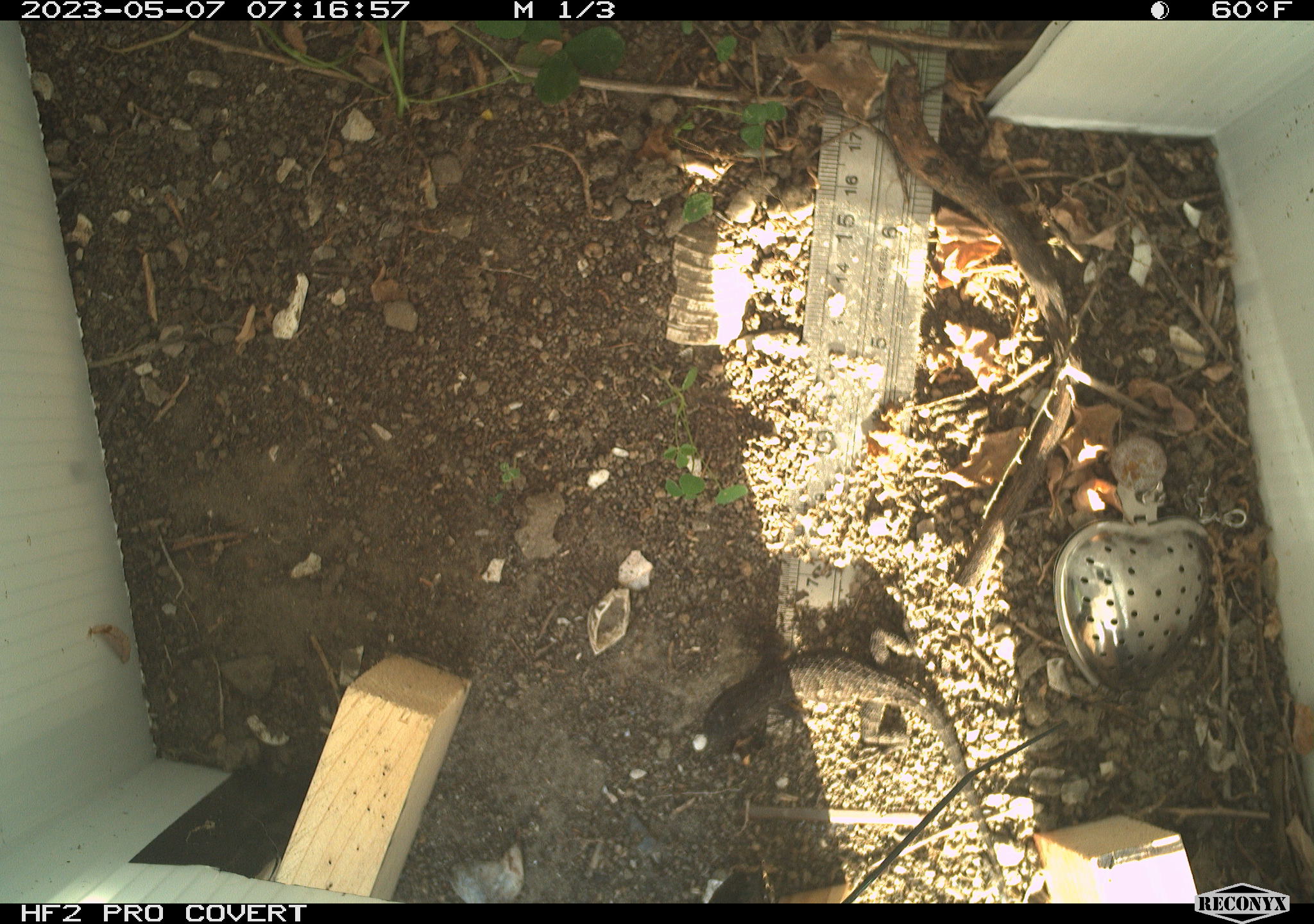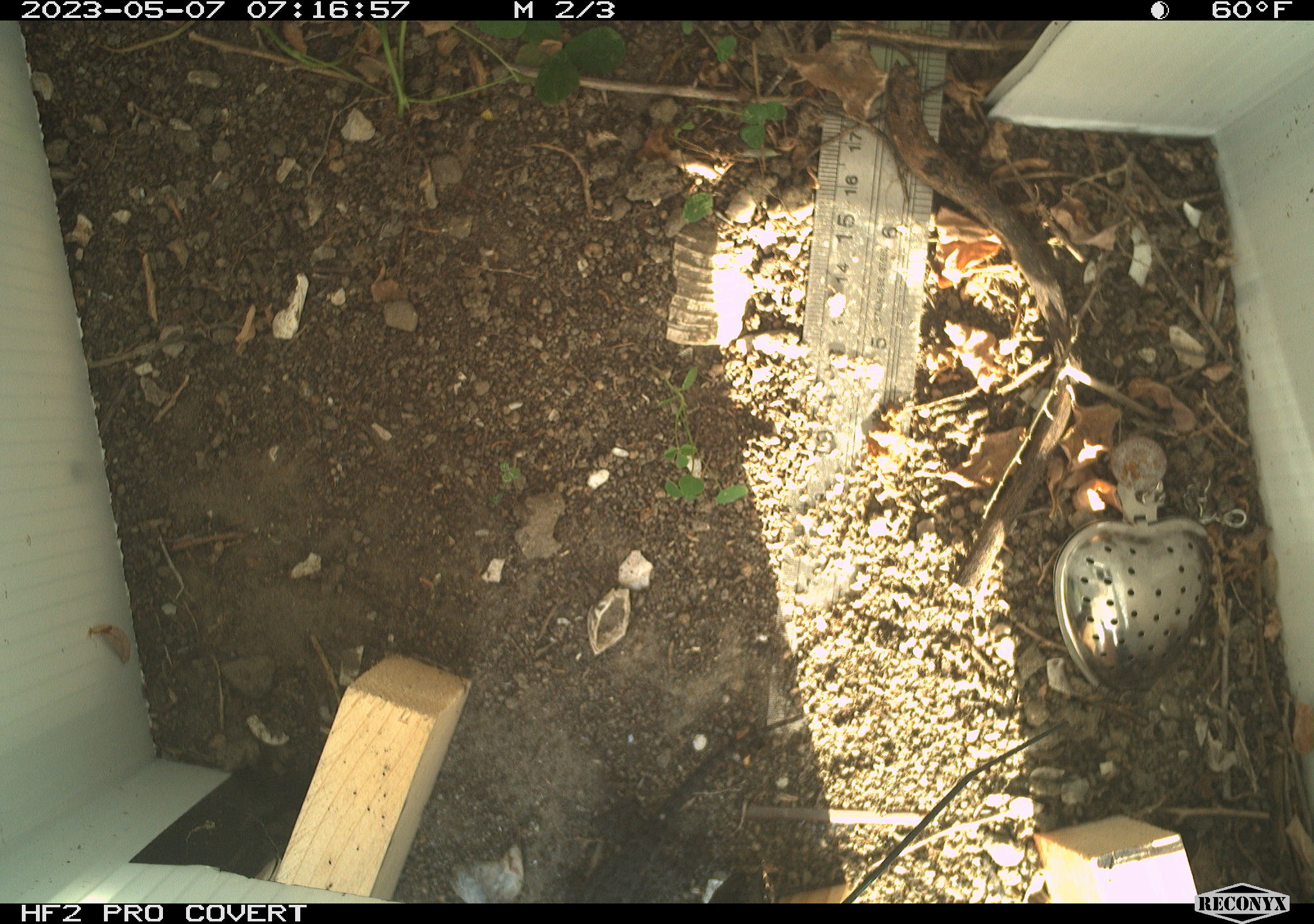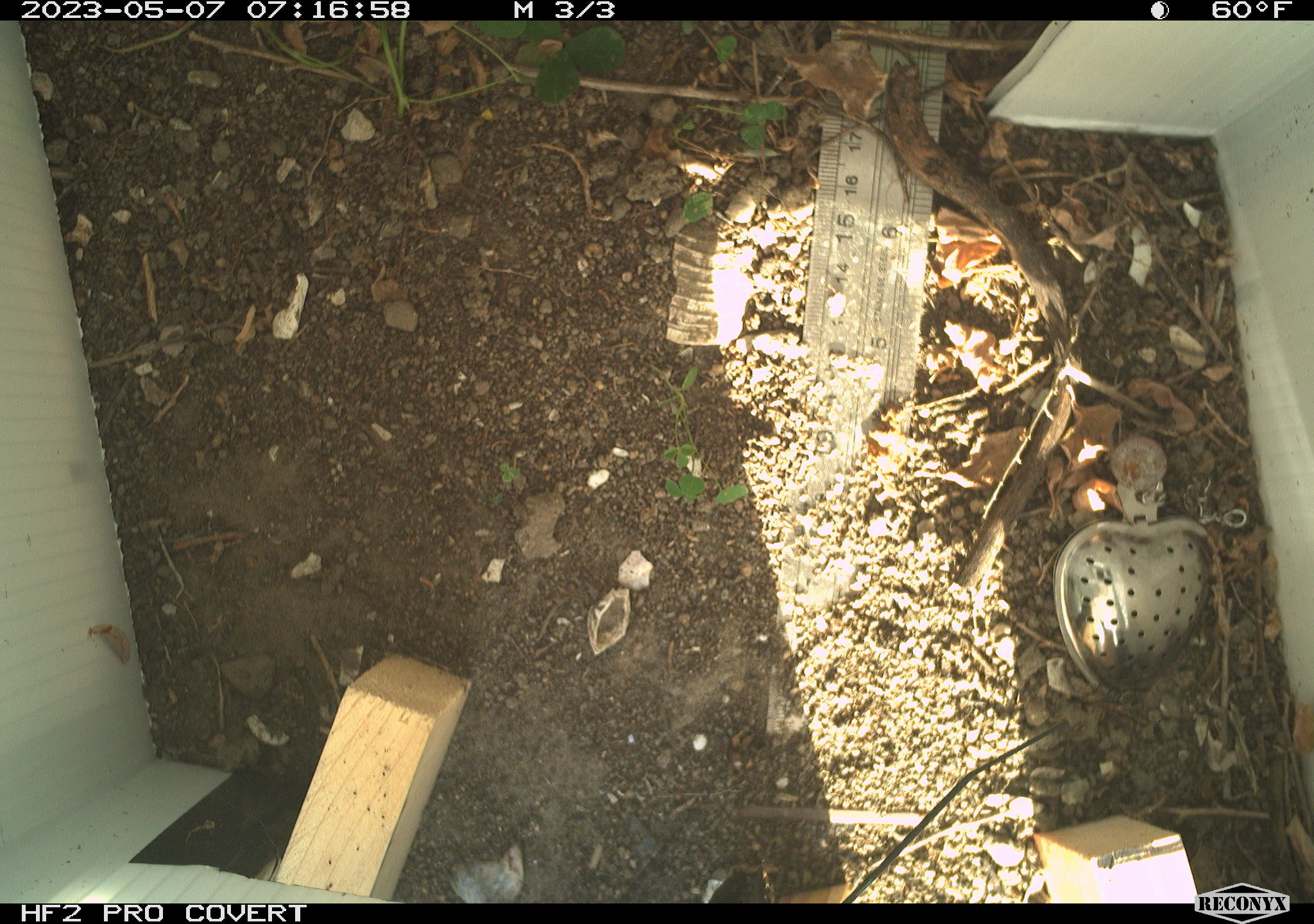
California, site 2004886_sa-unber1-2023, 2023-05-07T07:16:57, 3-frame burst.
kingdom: Animalia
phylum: Chordata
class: Reptilia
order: Squamata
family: Phrynosomatidae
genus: Sceloporus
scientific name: Sceloporus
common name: spiny lizards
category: sceloporus species